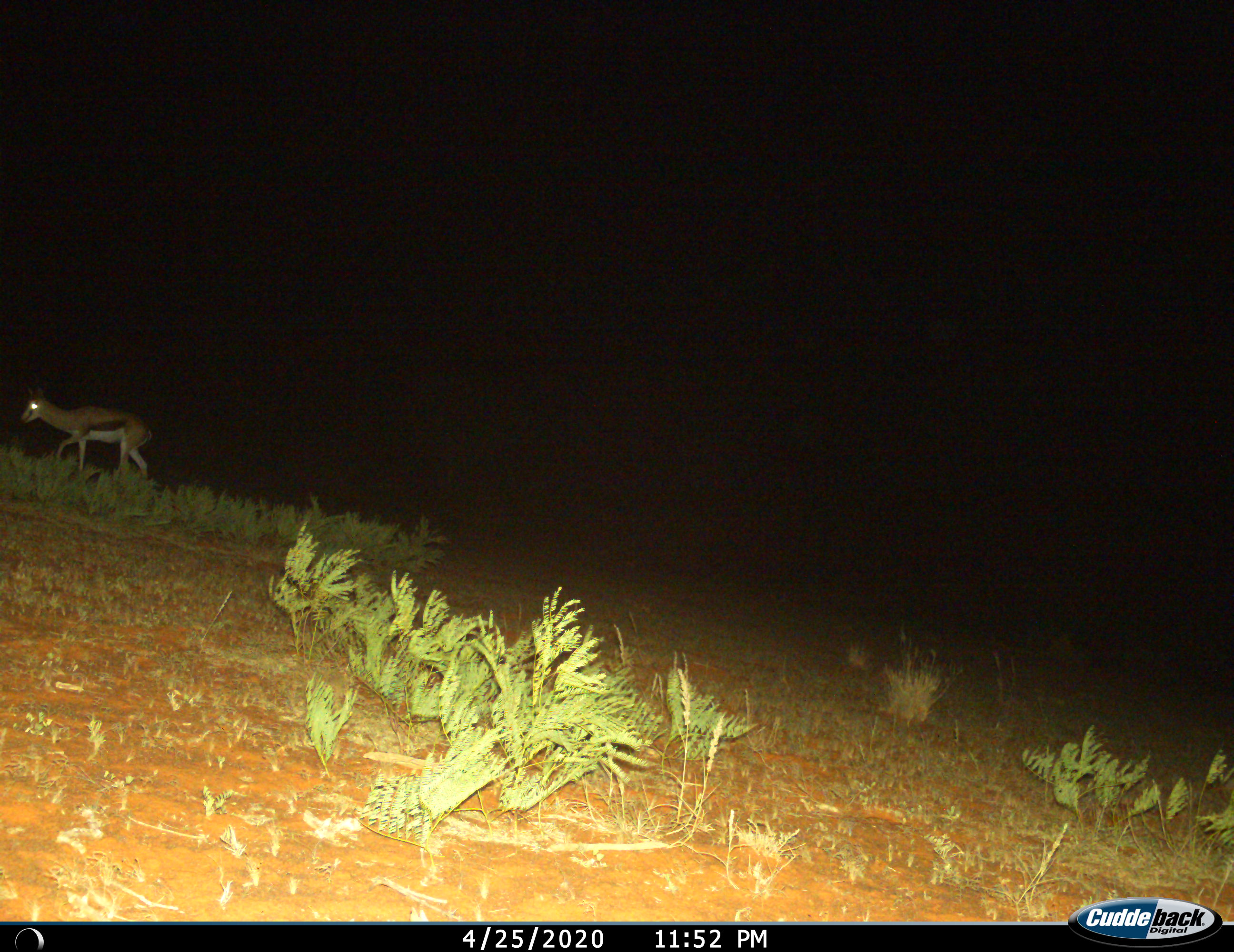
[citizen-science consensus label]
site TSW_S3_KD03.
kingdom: Animalia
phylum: Chordata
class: Mammalia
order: Artiodactyla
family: Bovidae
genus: Antidorcas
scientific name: Antidorcas marsupialis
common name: springbok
Springbok (Antidorcas marsupialis), count 1. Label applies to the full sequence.